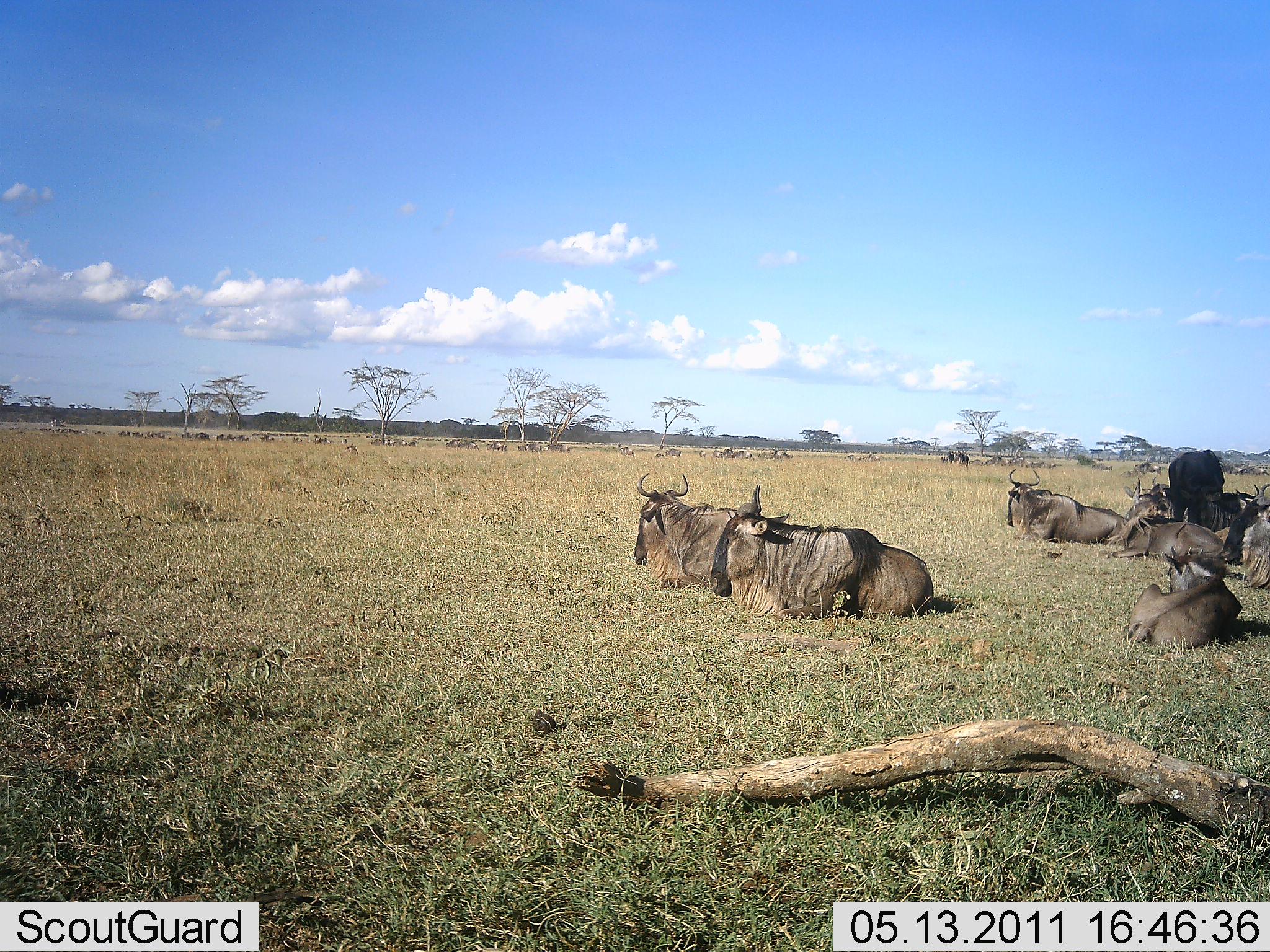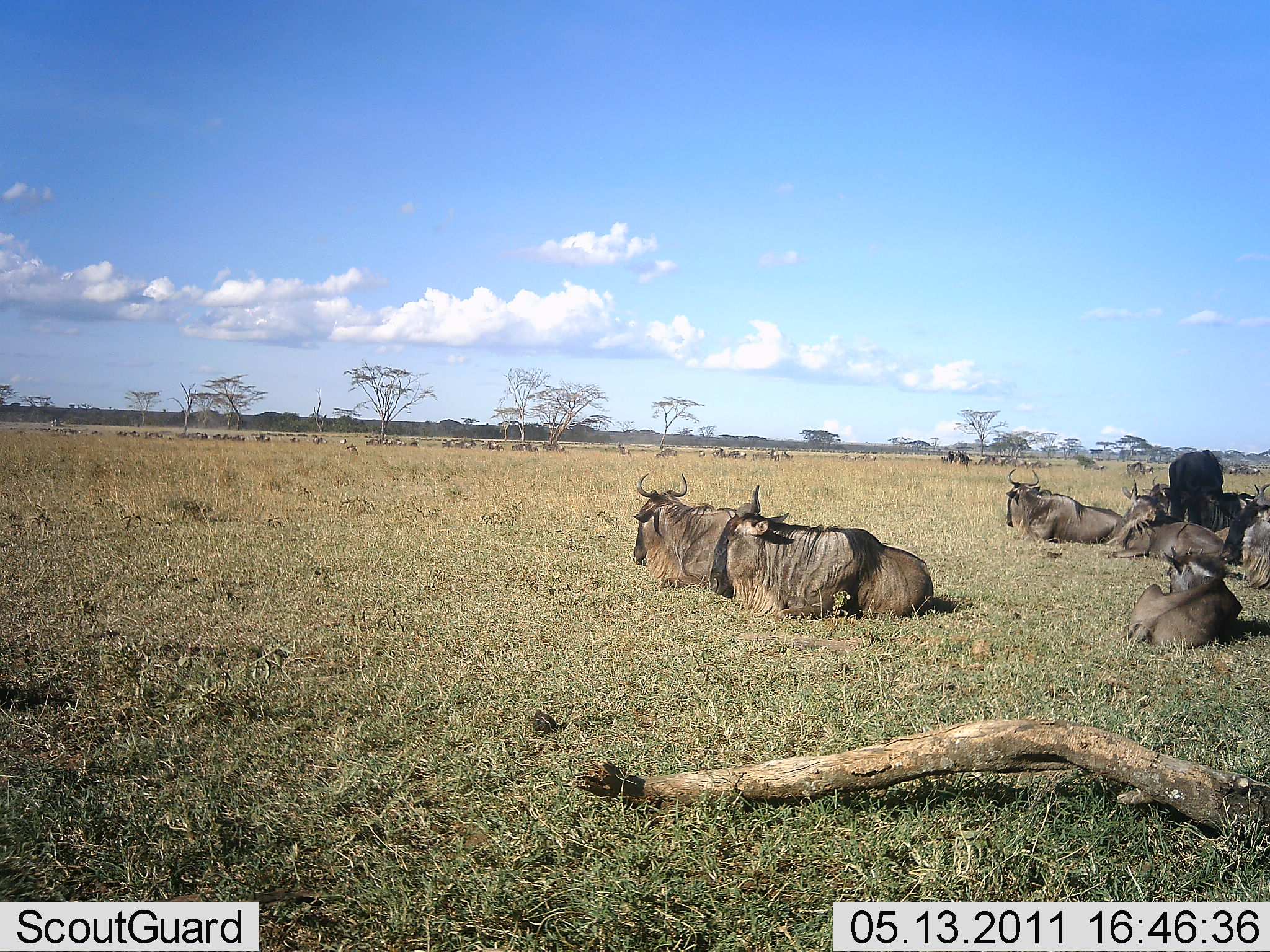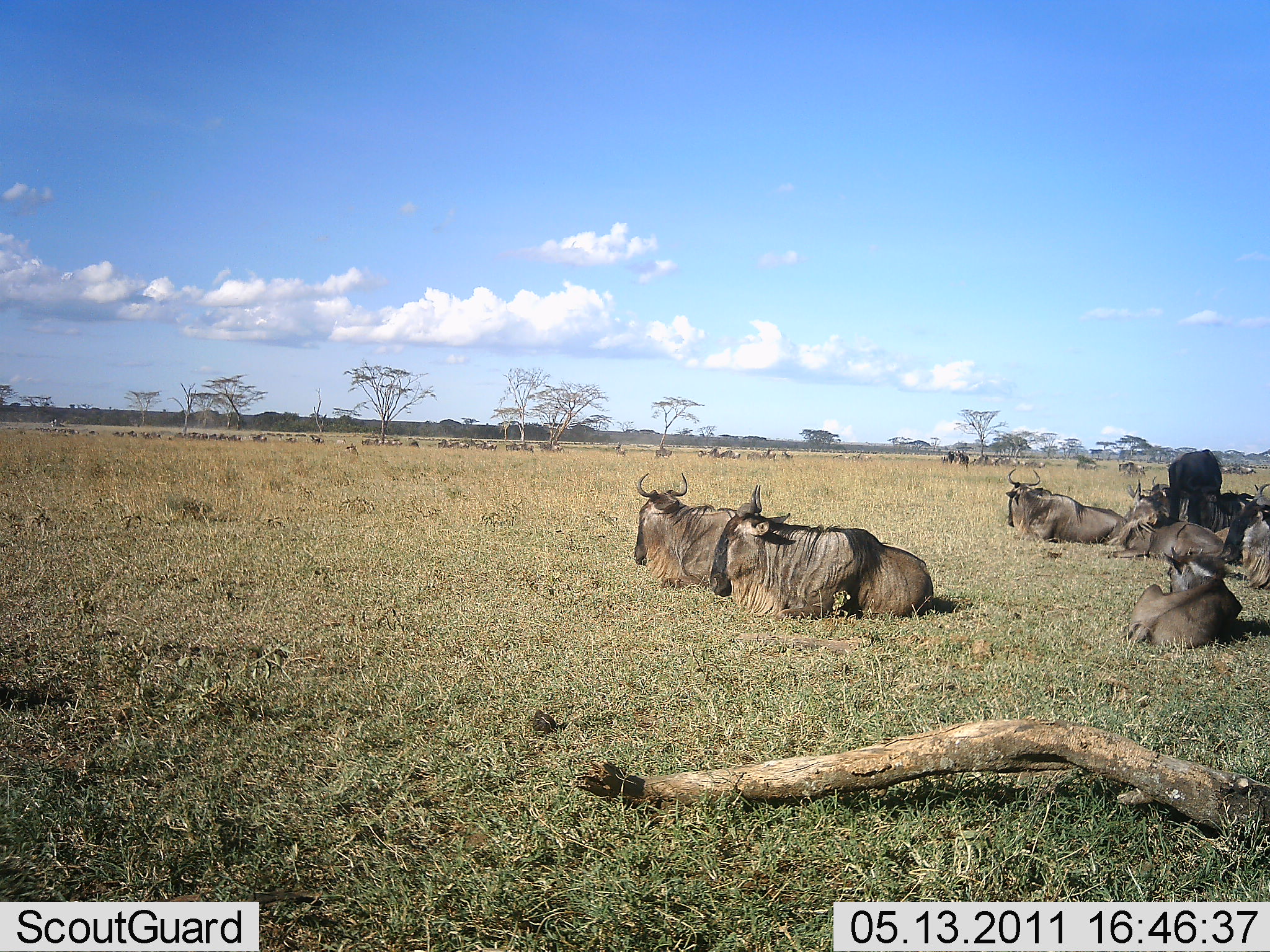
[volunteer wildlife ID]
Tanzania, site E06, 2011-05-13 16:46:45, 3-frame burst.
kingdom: Animalia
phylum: Chordata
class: Mammalia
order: Artiodactyla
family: Bovidae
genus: Connochaetes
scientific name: Connochaetes taurinus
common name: blue wildebeest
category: wildebeest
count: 8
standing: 27%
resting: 100%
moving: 36%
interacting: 9%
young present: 0%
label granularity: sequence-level